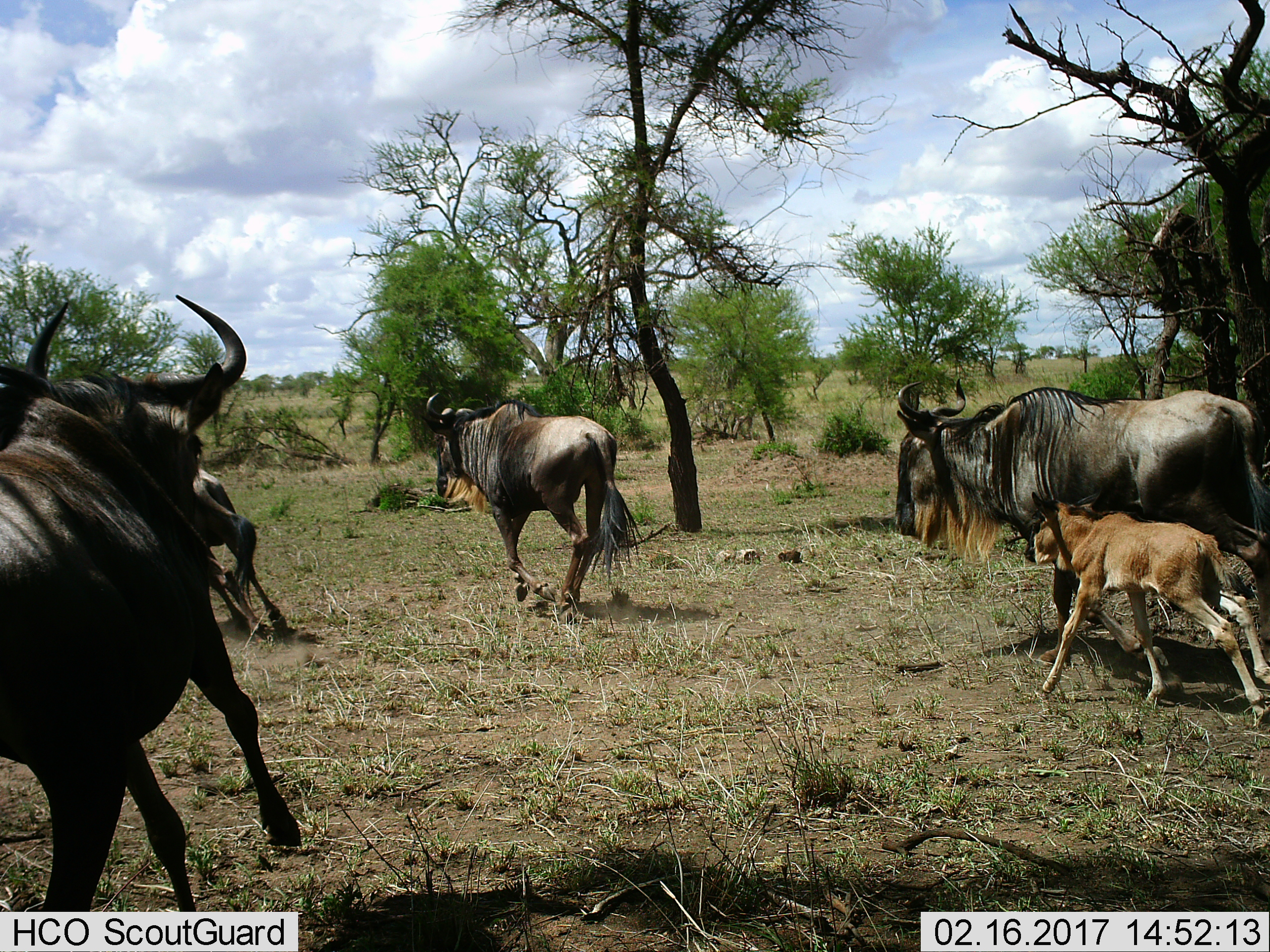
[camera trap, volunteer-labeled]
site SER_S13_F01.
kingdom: Animalia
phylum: Chordata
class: Mammalia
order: Artiodactyla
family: Bovidae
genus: Connochaetes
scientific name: Connochaetes taurinus taurinus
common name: blue wildebeest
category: wildebeestblue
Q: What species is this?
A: Wildebeestblue (blue wildebeest) (Connochaetes taurinus taurinus).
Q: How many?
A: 5.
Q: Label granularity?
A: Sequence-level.